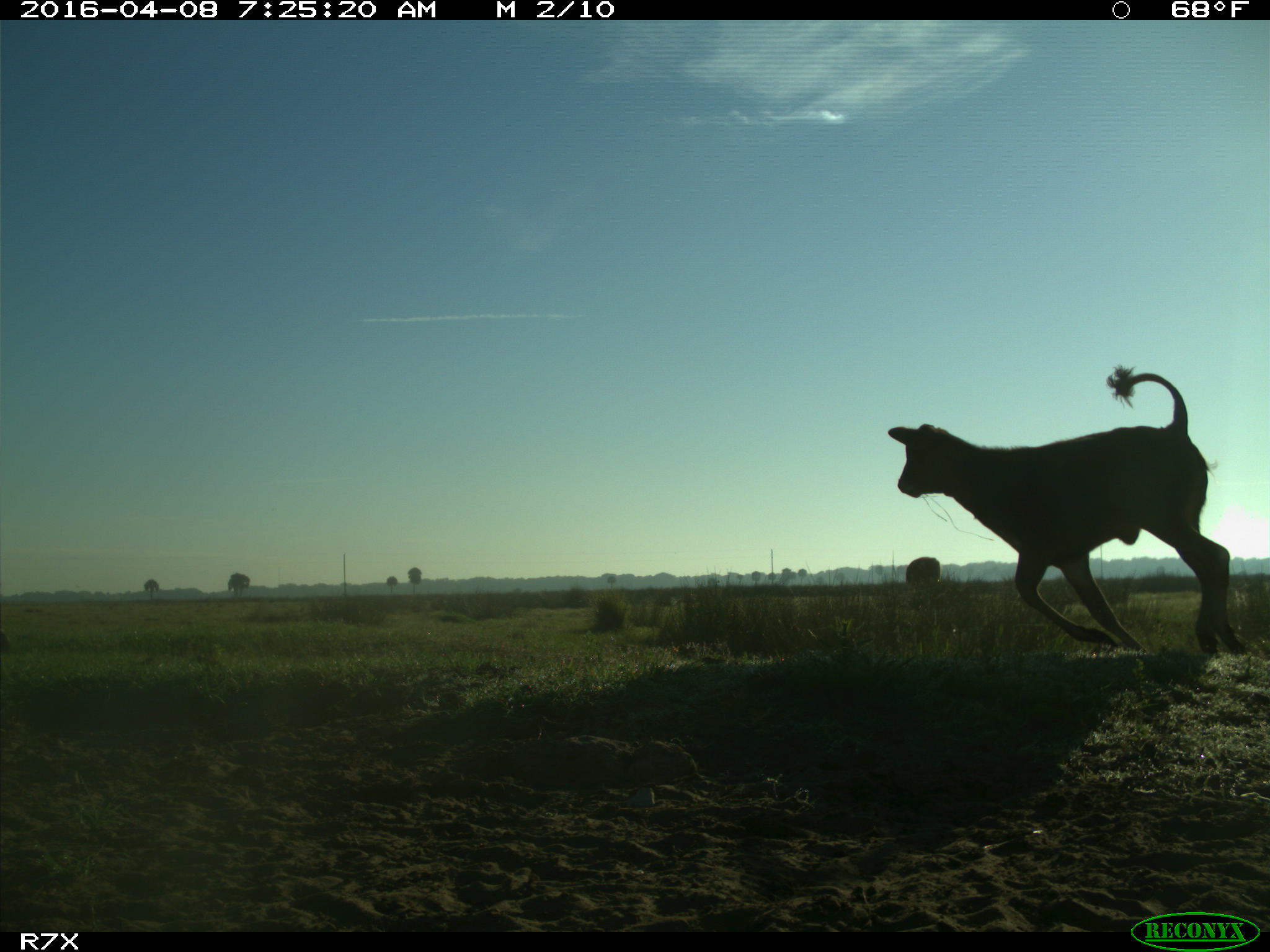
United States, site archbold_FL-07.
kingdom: Animalia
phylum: Chordata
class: Mammalia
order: Artiodactyla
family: Bovidae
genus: Bos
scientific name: Bos taurus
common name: domestic cow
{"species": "Bos taurus (domestic cow)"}